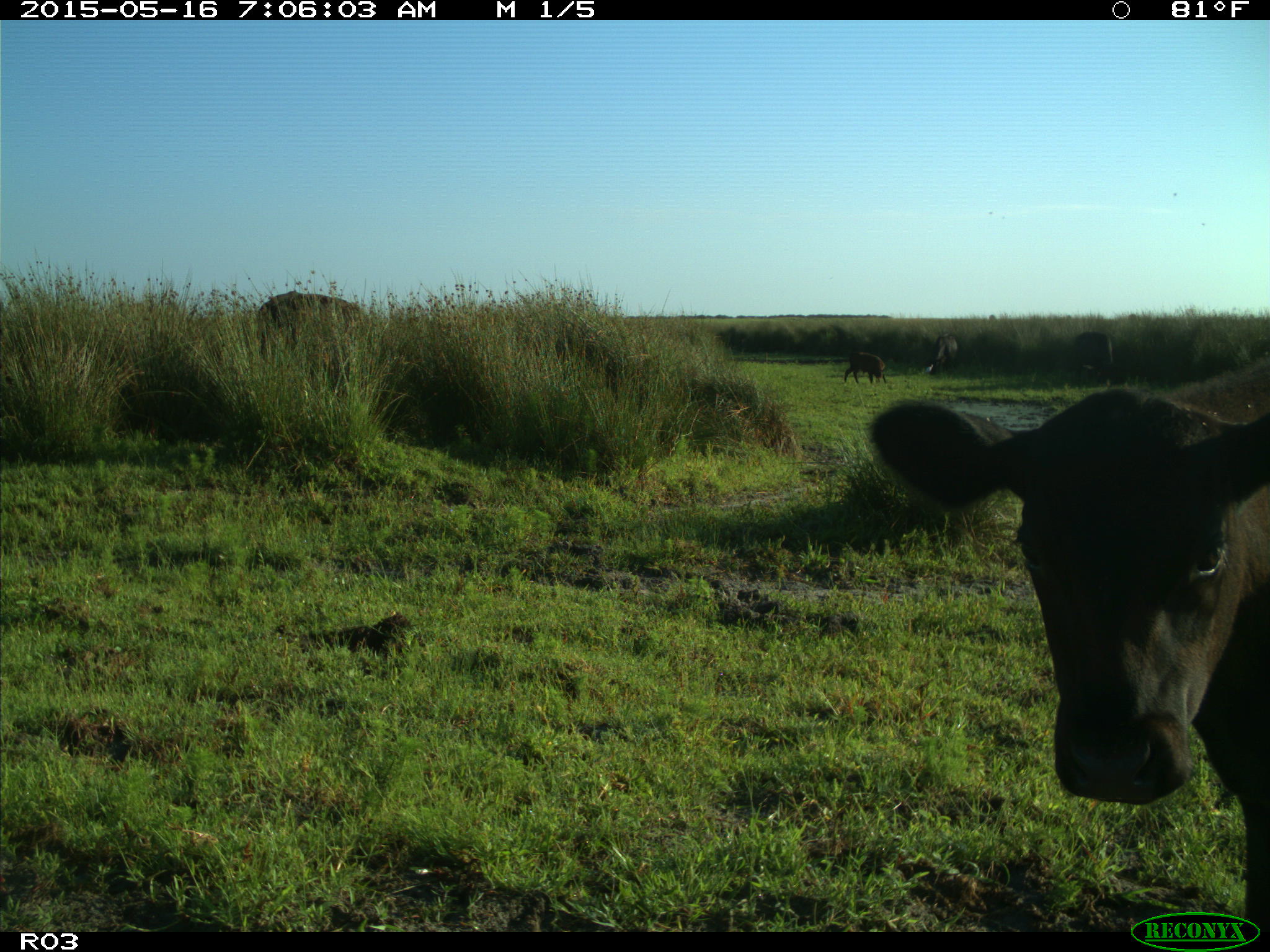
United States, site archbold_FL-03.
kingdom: Animalia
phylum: Chordata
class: Mammalia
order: Artiodactyla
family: Bovidae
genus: Bos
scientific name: Bos taurus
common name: domestic cow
Bos taurus (domestic cow).